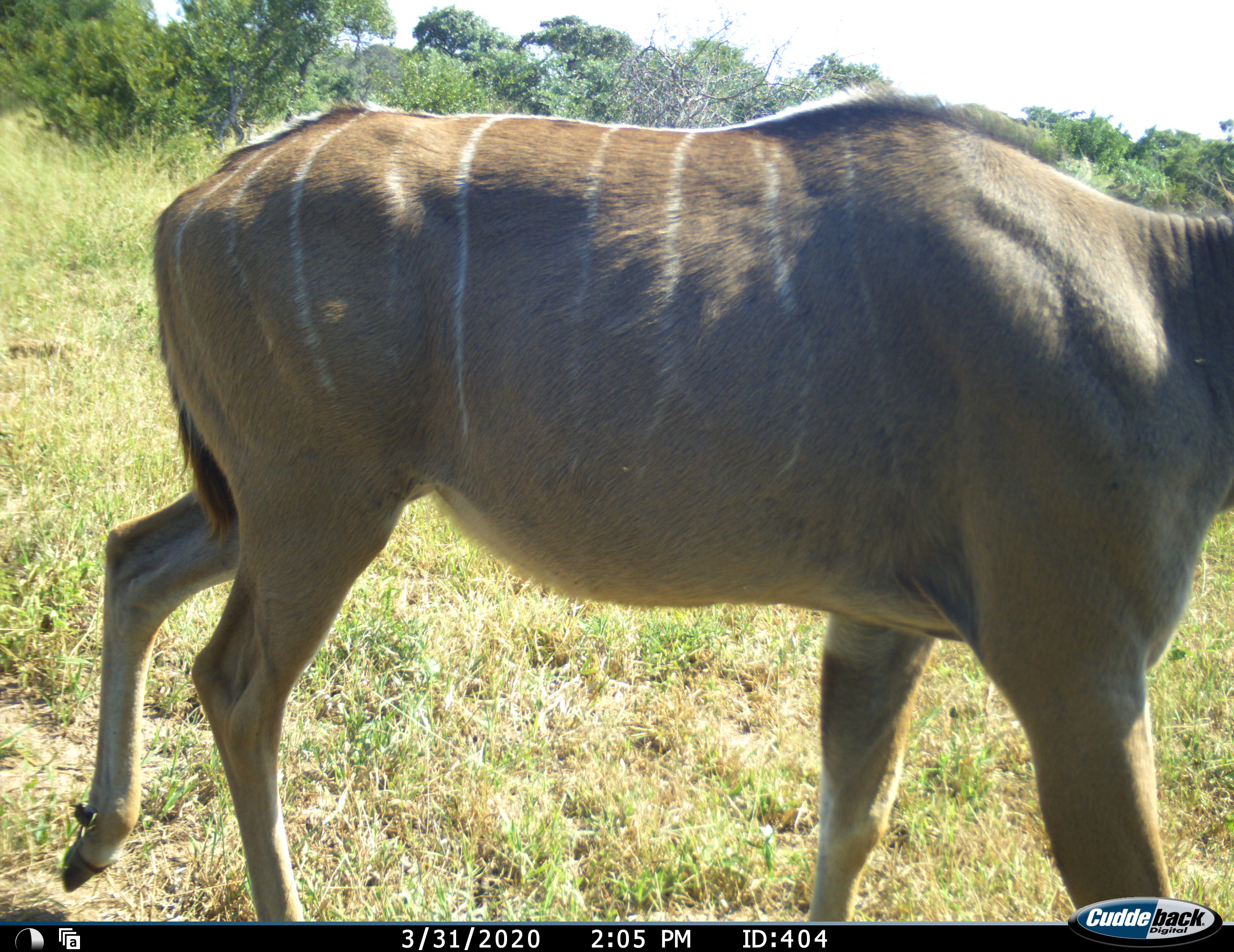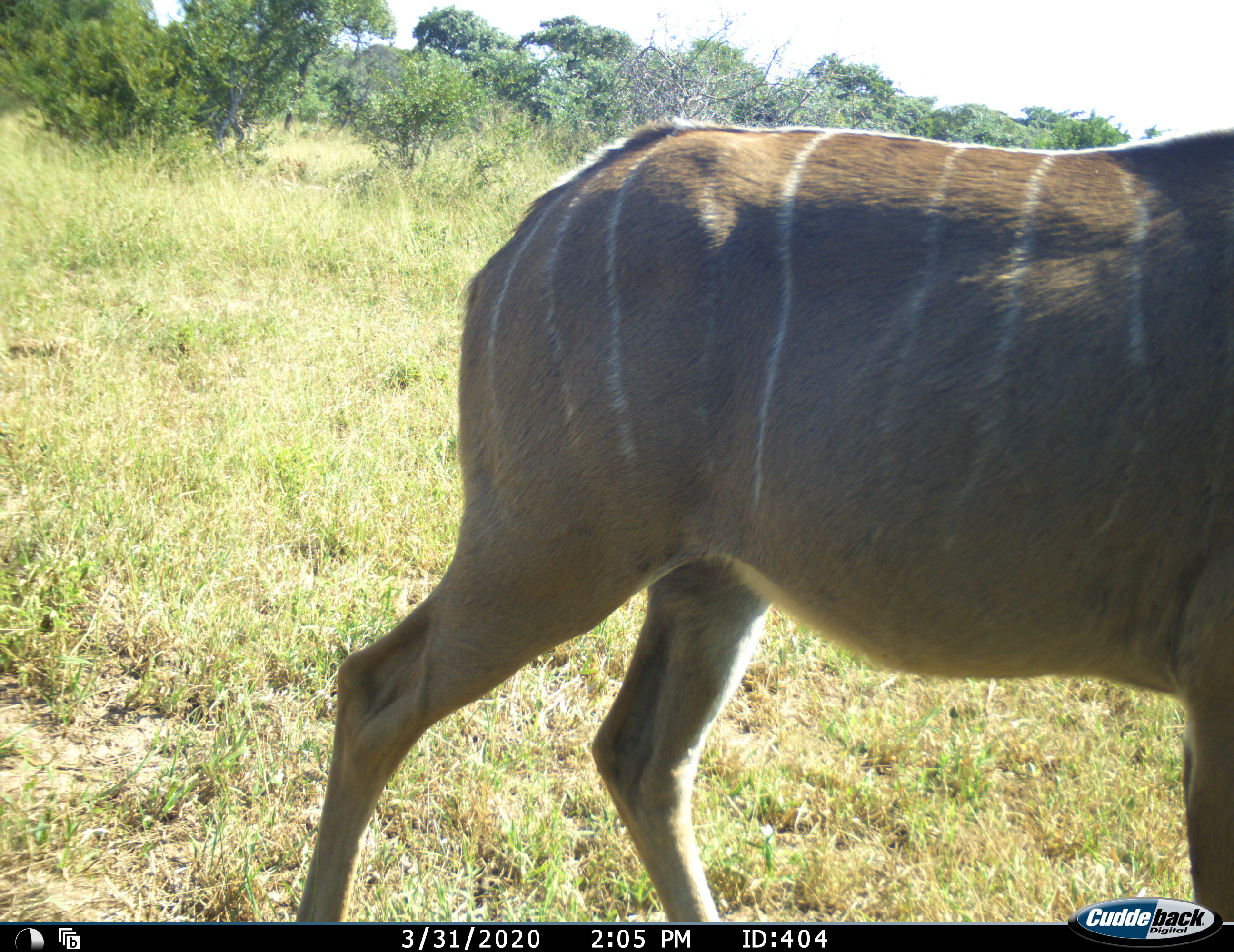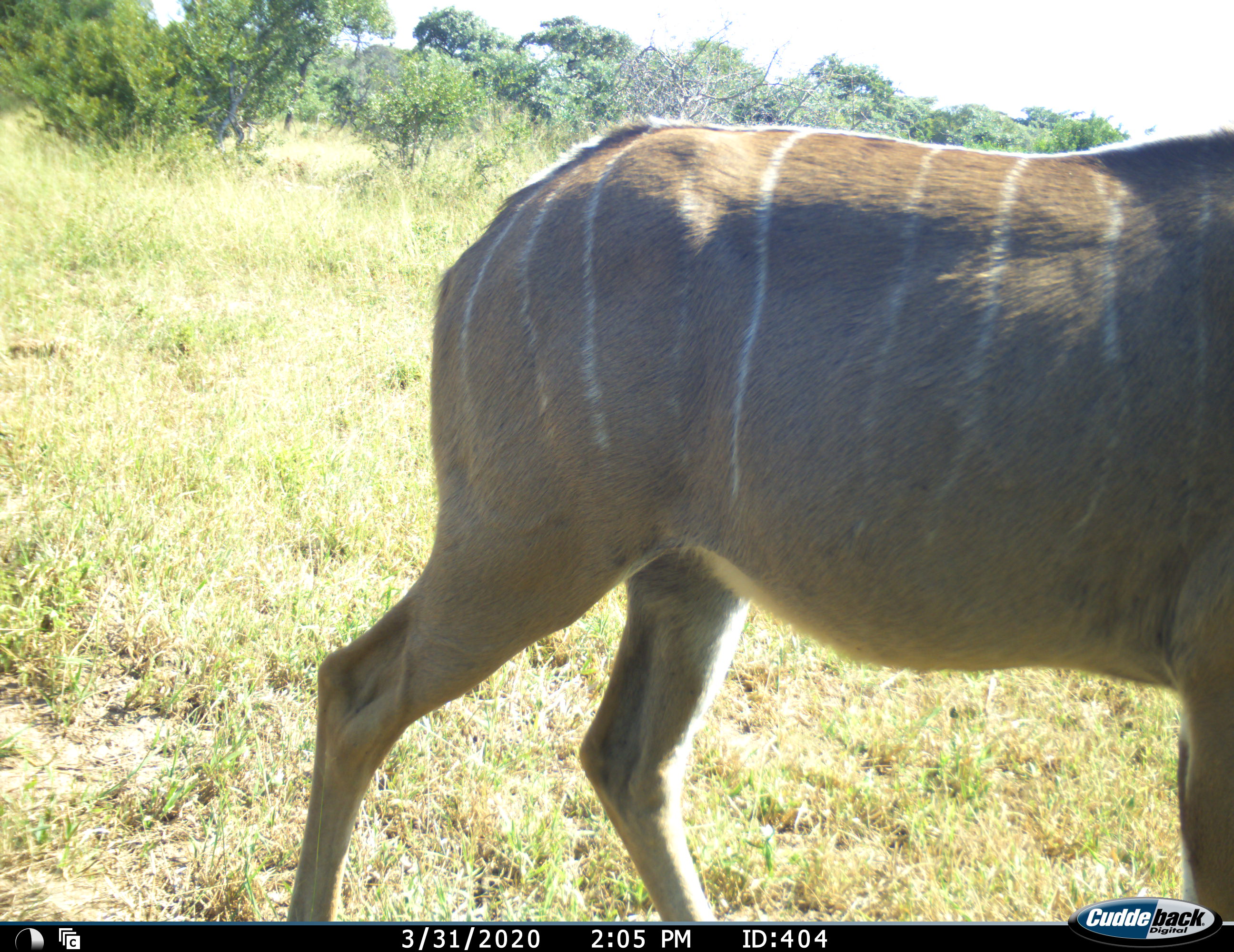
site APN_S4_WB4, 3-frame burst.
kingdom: Animalia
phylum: Chordata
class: Mammalia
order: Artiodactyla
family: Bovidae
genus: Tragelaphus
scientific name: Tragelaphus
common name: kudu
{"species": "kudu (Tragelaphus)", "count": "1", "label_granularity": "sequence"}